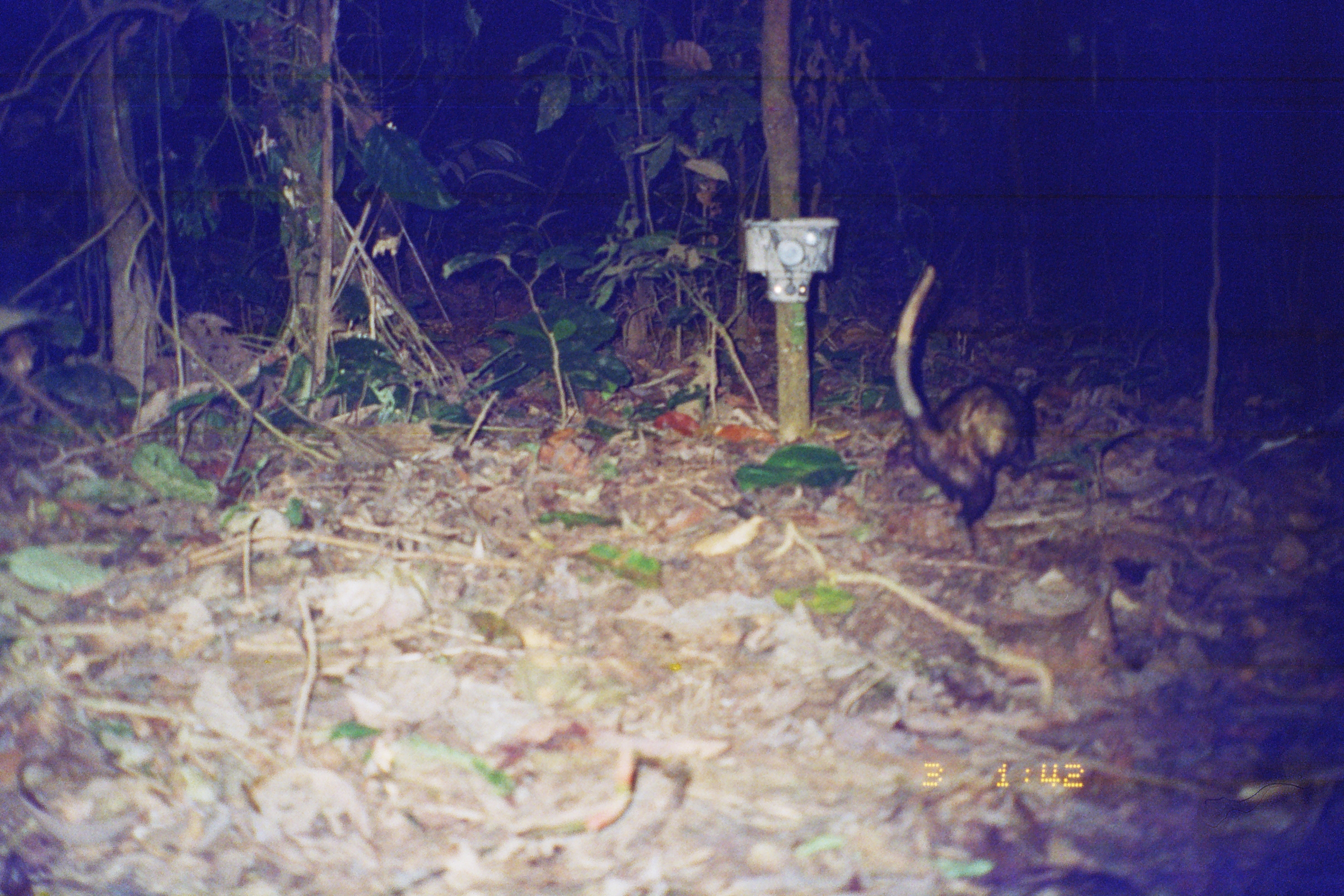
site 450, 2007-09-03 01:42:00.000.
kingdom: Animalia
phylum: Chordata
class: Mammalia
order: Didelphimorphia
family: Didelphidae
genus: Didelphis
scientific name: Didelphis marsupialis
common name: southern opossum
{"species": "Didelphis marsupialis (southern opossum)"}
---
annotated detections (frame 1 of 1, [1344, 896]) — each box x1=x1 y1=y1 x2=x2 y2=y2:
didelphis marsupialis: x1=892 y1=261 x2=1035 y2=554